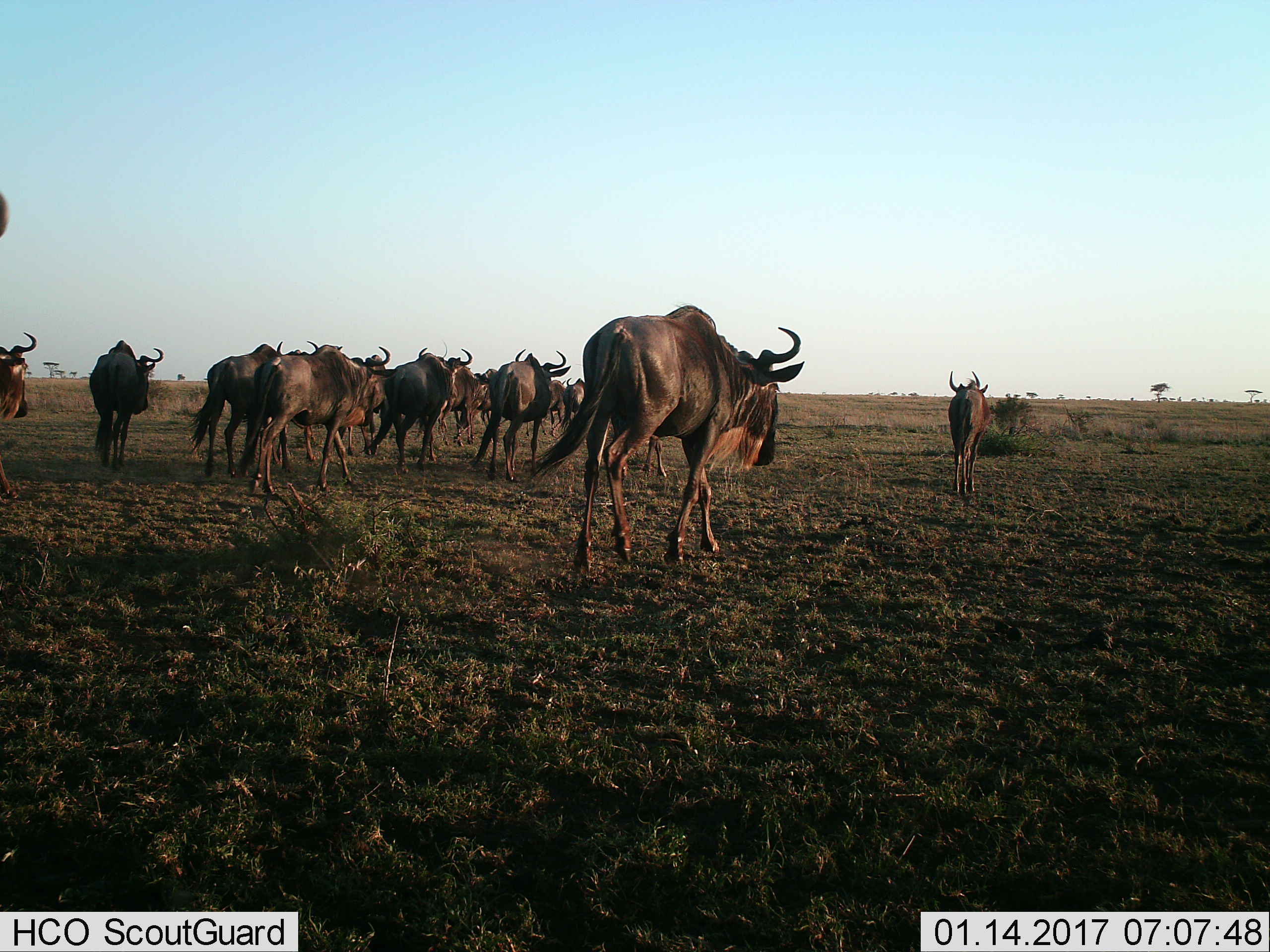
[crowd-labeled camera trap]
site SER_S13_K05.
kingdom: Animalia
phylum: Chordata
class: Mammalia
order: Artiodactyla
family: Bovidae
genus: Connochaetes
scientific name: Connochaetes taurinus taurinus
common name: blue wildebeest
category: wildebeestblue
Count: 11-50.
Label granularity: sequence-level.